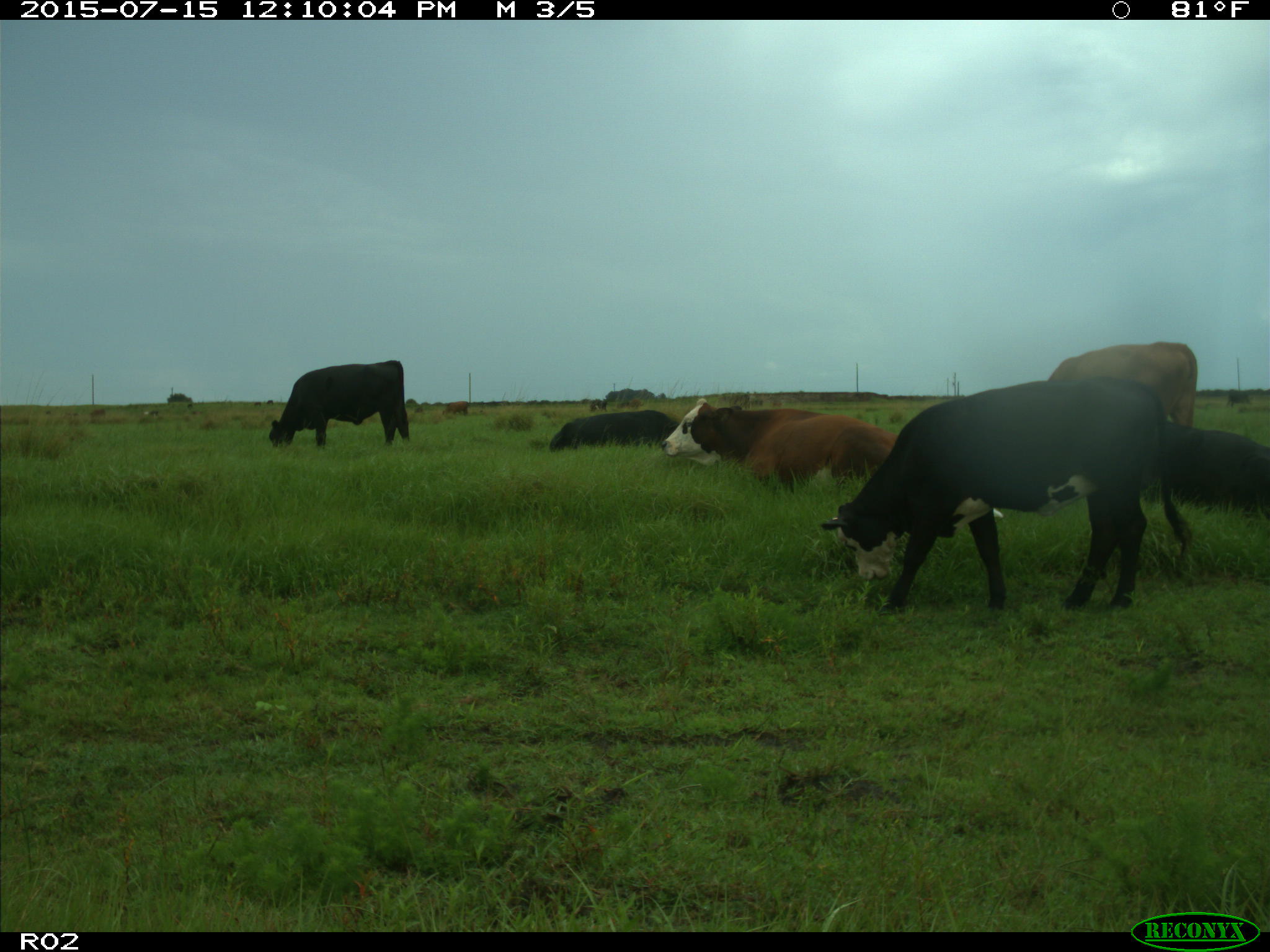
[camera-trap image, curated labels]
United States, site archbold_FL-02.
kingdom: Animalia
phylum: Chordata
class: Mammalia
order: Artiodactyla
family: Bovidae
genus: Bos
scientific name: Bos taurus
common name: domestic cow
Bos taurus (domestic cow).